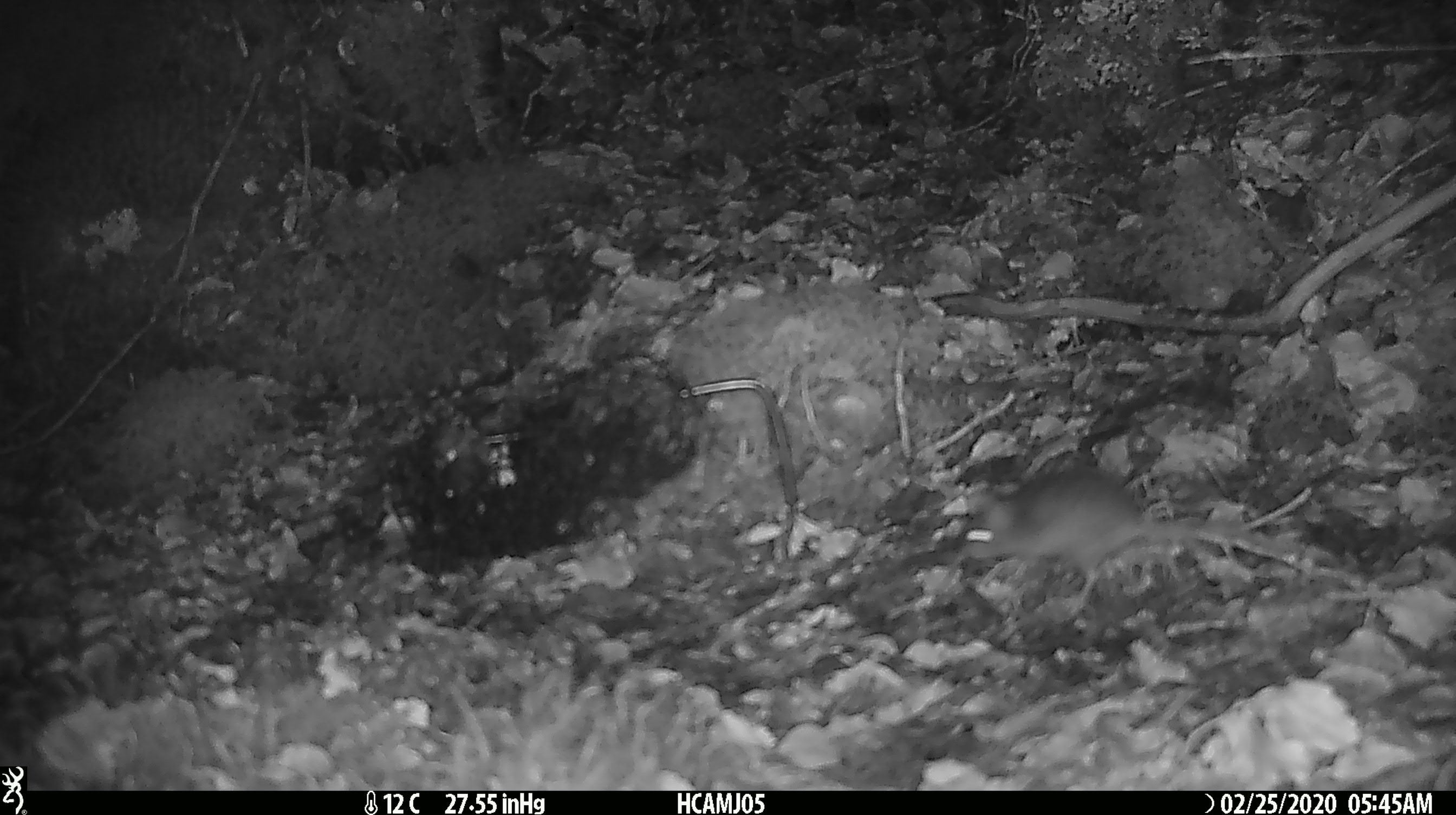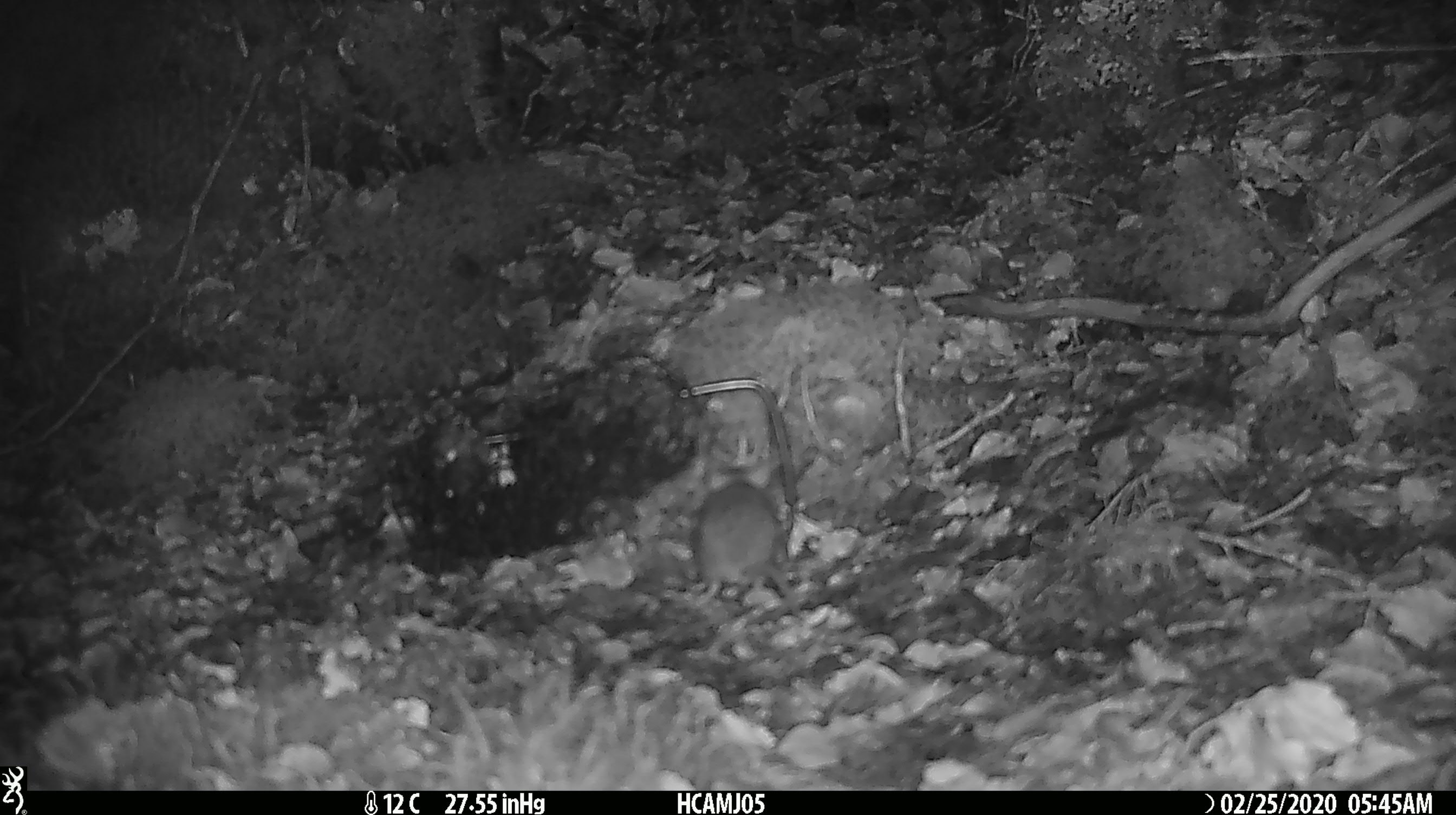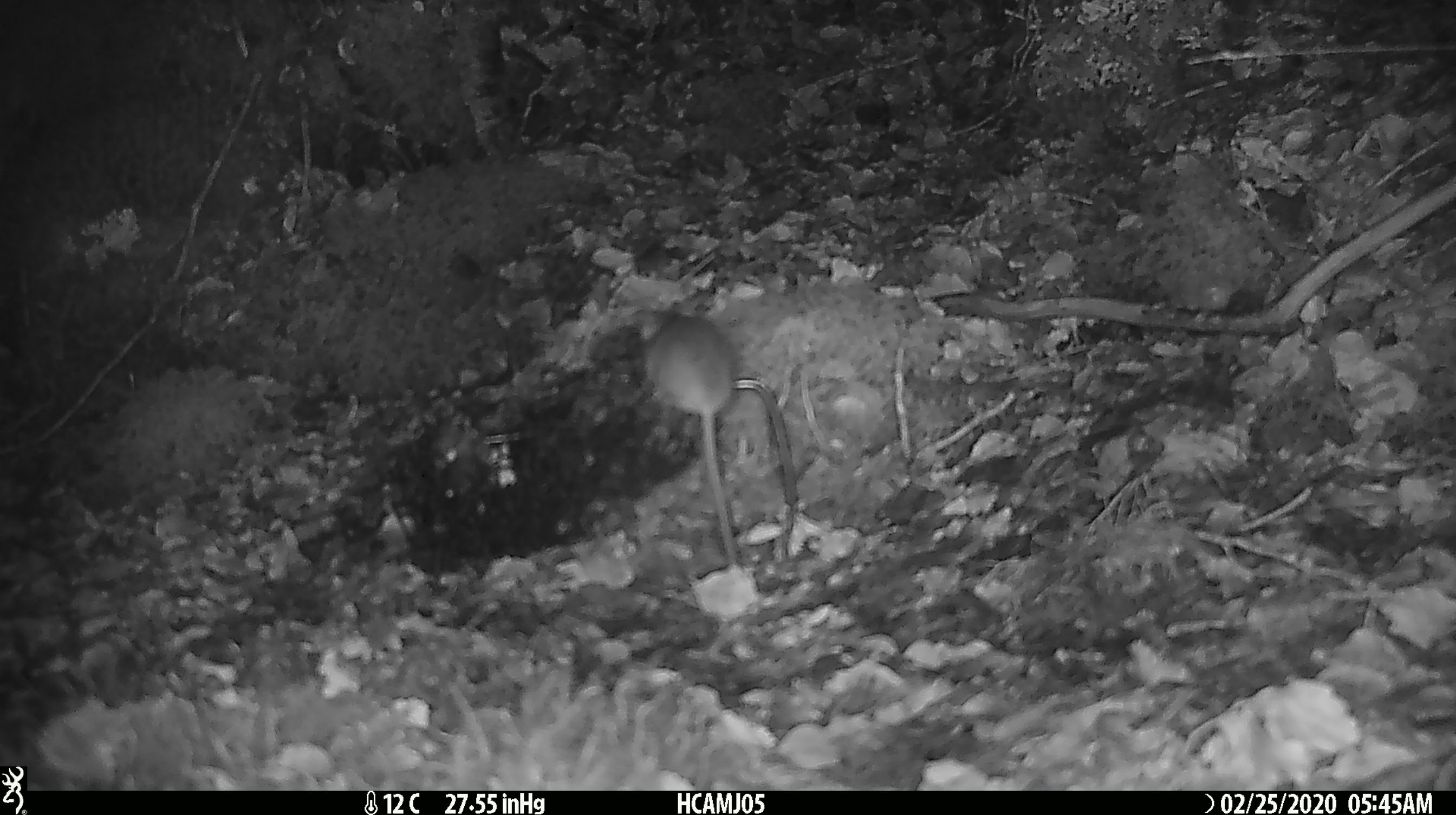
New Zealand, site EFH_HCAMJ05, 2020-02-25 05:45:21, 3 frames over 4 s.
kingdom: Animalia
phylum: Chordata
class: Mammalia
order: Rodentia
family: Muridae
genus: Mus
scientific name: Mus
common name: mouse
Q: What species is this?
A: Mouse (Mus).